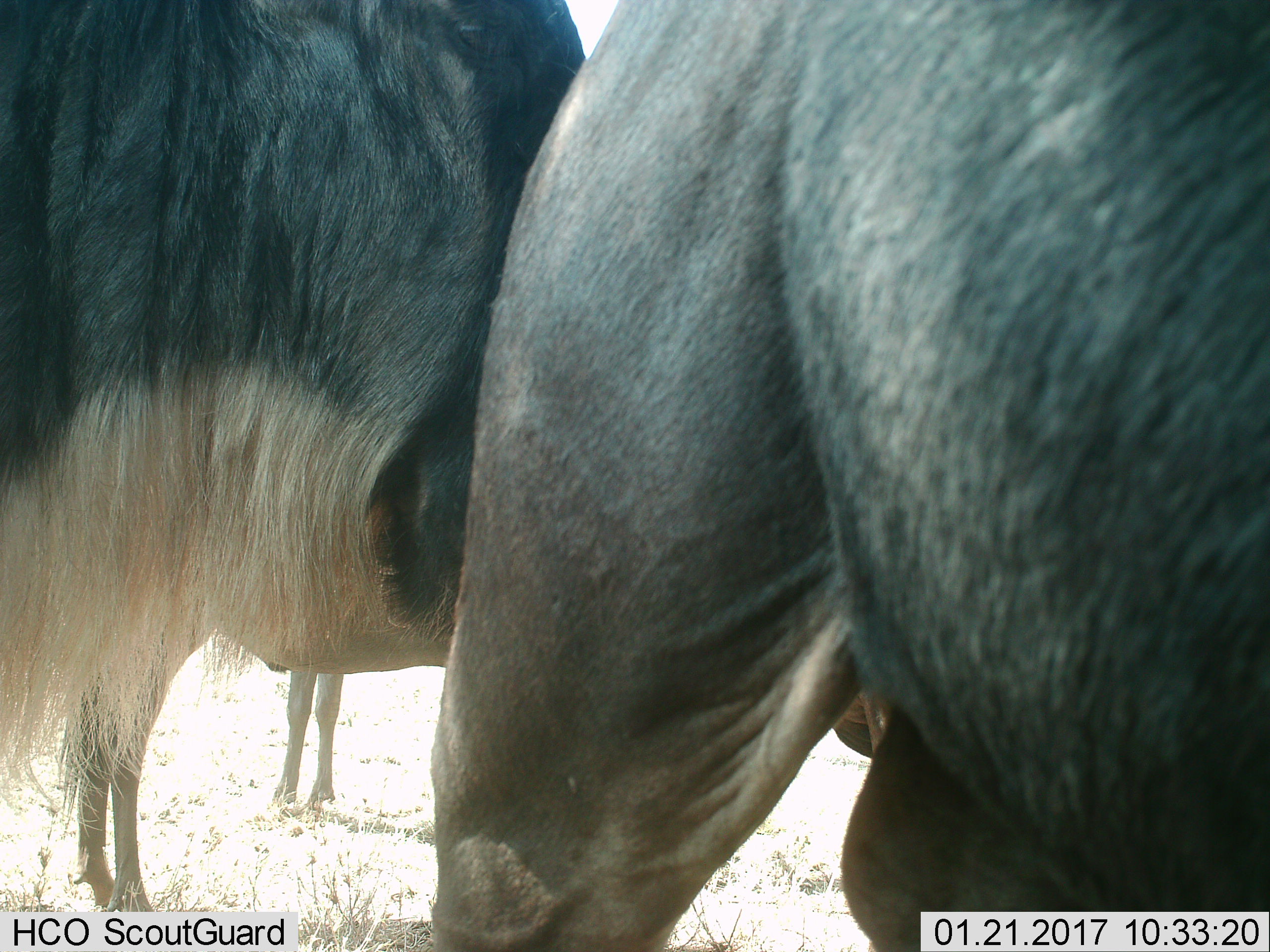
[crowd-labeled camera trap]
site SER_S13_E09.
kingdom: Animalia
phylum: Chordata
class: Mammalia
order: Artiodactyla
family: Bovidae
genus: Connochaetes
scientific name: Connochaetes taurinus taurinus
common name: blue wildebeest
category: wildebeestblue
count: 3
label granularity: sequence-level